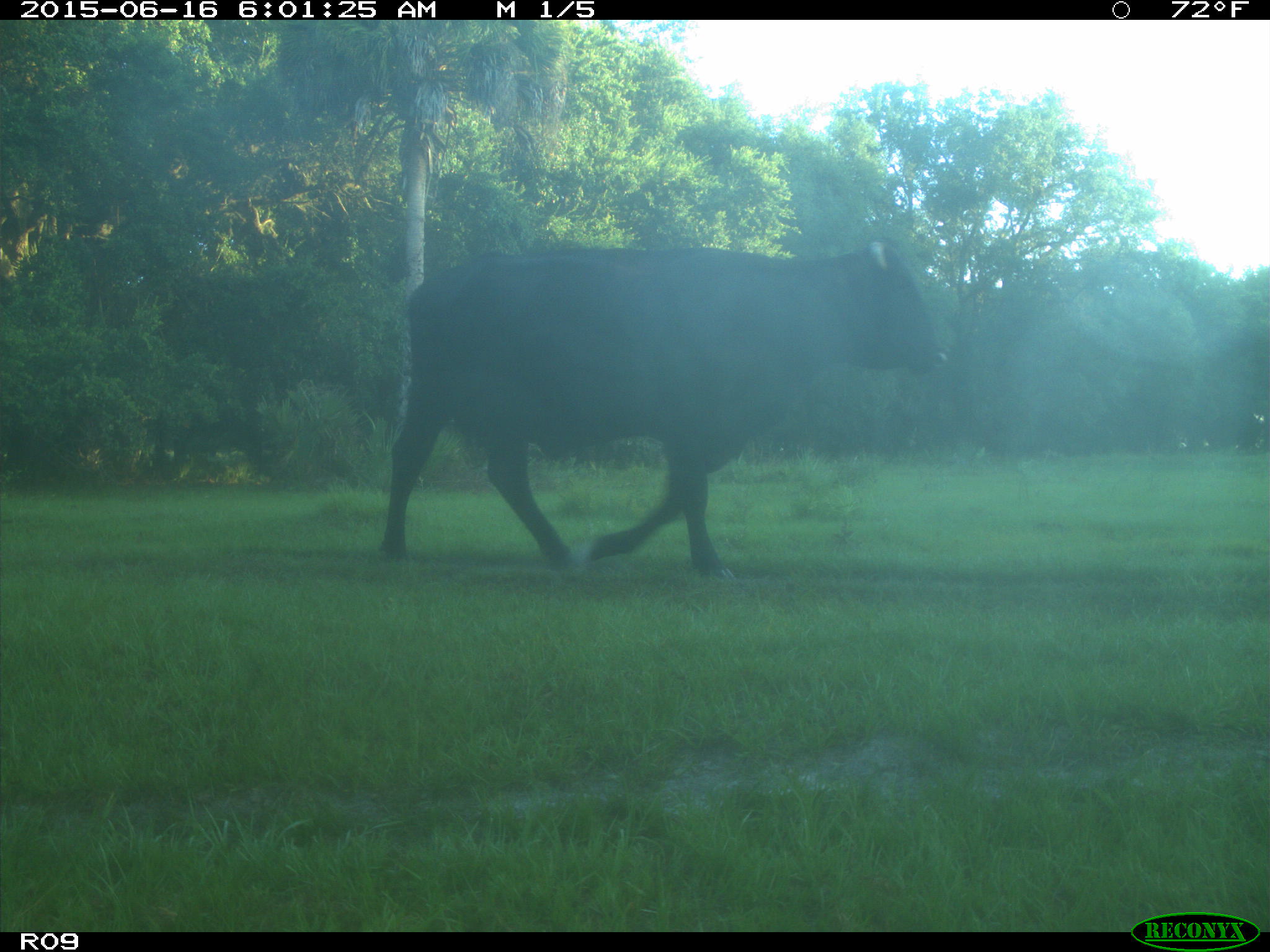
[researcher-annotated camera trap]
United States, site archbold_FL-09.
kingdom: Animalia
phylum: Chordata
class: Mammalia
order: Artiodactyla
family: Bovidae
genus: Bos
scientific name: Bos taurus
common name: domestic cow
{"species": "Bos taurus (domestic cow)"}